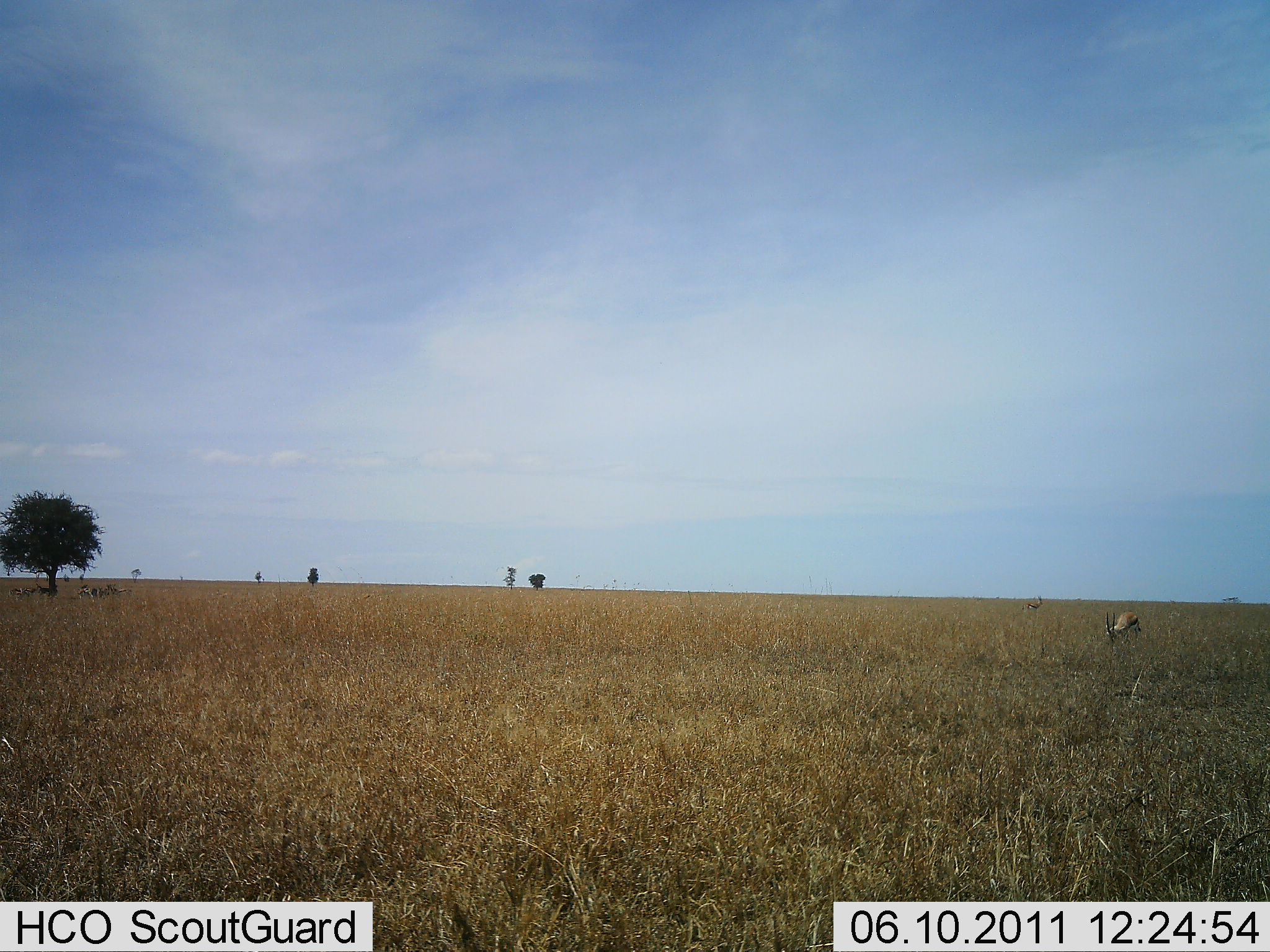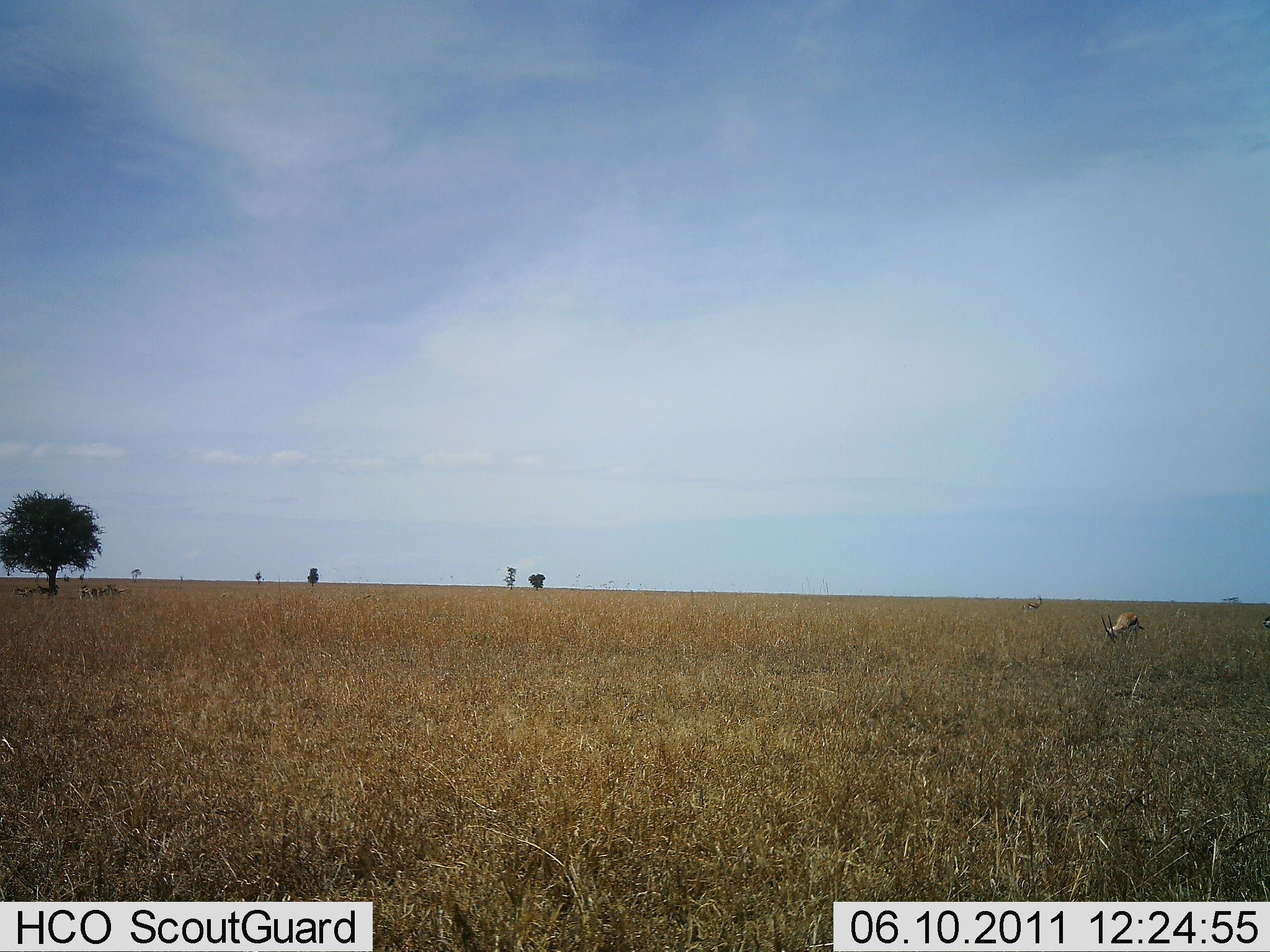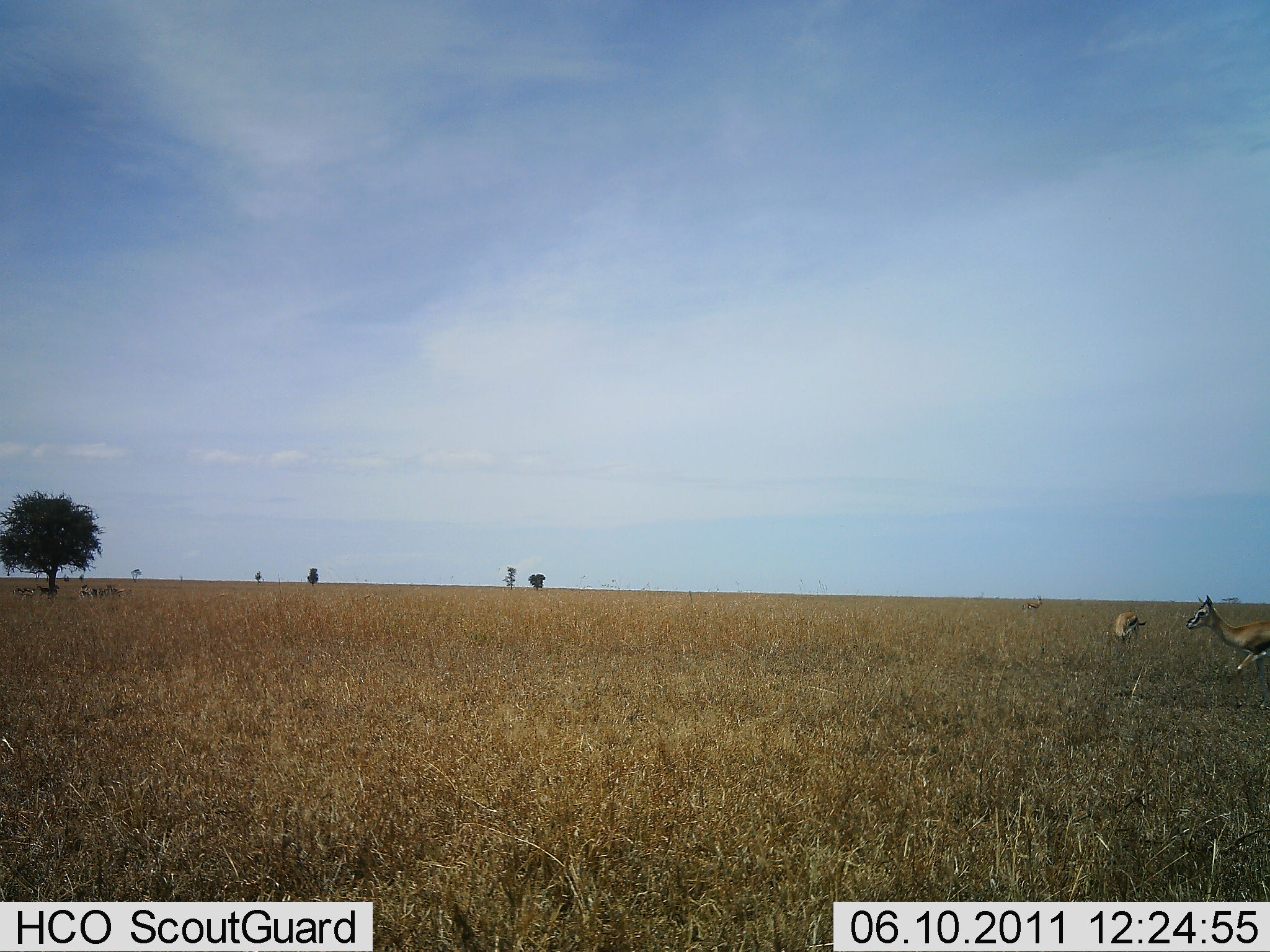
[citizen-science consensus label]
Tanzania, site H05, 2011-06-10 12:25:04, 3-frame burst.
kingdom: Animalia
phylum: Chordata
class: Mammalia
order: Artiodactyla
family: Bovidae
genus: Eudorcas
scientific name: Eudorcas thomsonii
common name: thomson's gazelle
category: gazellethomsons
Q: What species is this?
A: Gazellethomsons (thomson's gazelle) (Eudorcas thomsonii).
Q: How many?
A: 3.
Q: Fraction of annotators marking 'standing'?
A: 36%.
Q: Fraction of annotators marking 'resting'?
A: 0%.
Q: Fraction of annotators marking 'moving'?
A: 91%.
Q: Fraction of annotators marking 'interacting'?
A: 0%.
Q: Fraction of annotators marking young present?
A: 0%.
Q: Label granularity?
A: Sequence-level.